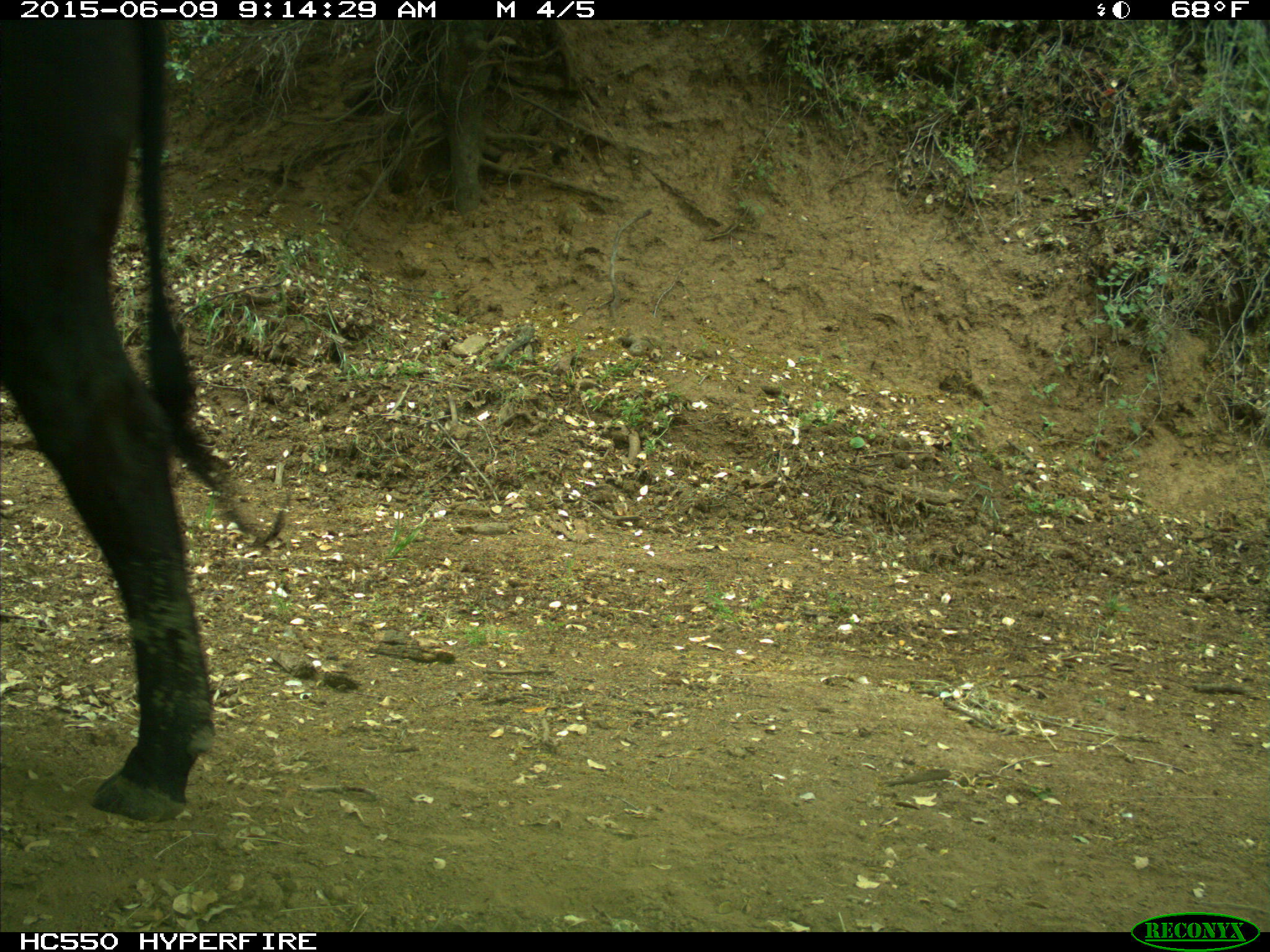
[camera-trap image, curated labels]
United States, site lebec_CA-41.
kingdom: Animalia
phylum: Chordata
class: Mammalia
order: Artiodactyla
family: Bovidae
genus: Bos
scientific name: Bos taurus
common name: domestic cow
Bos taurus (domestic cow).